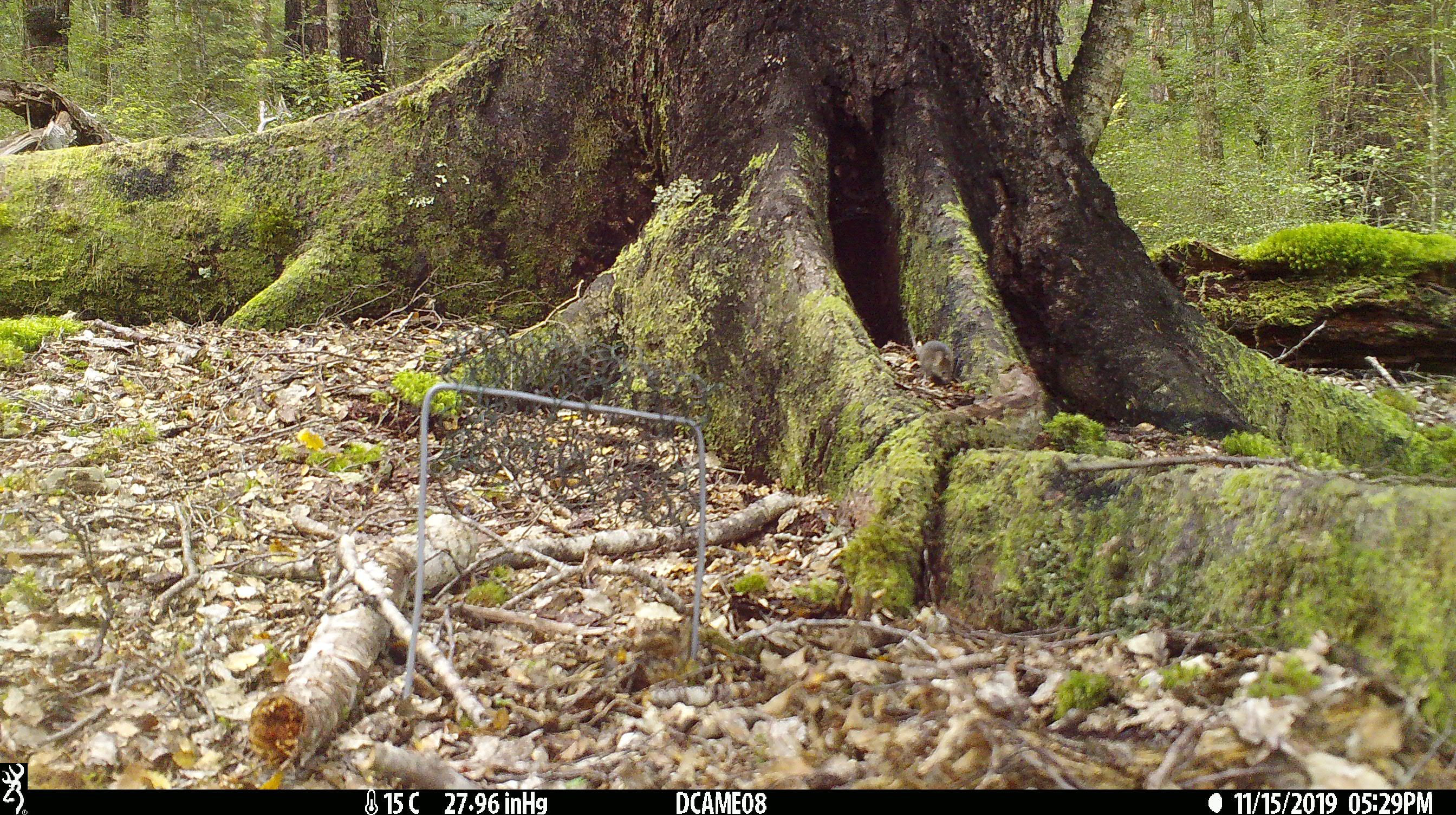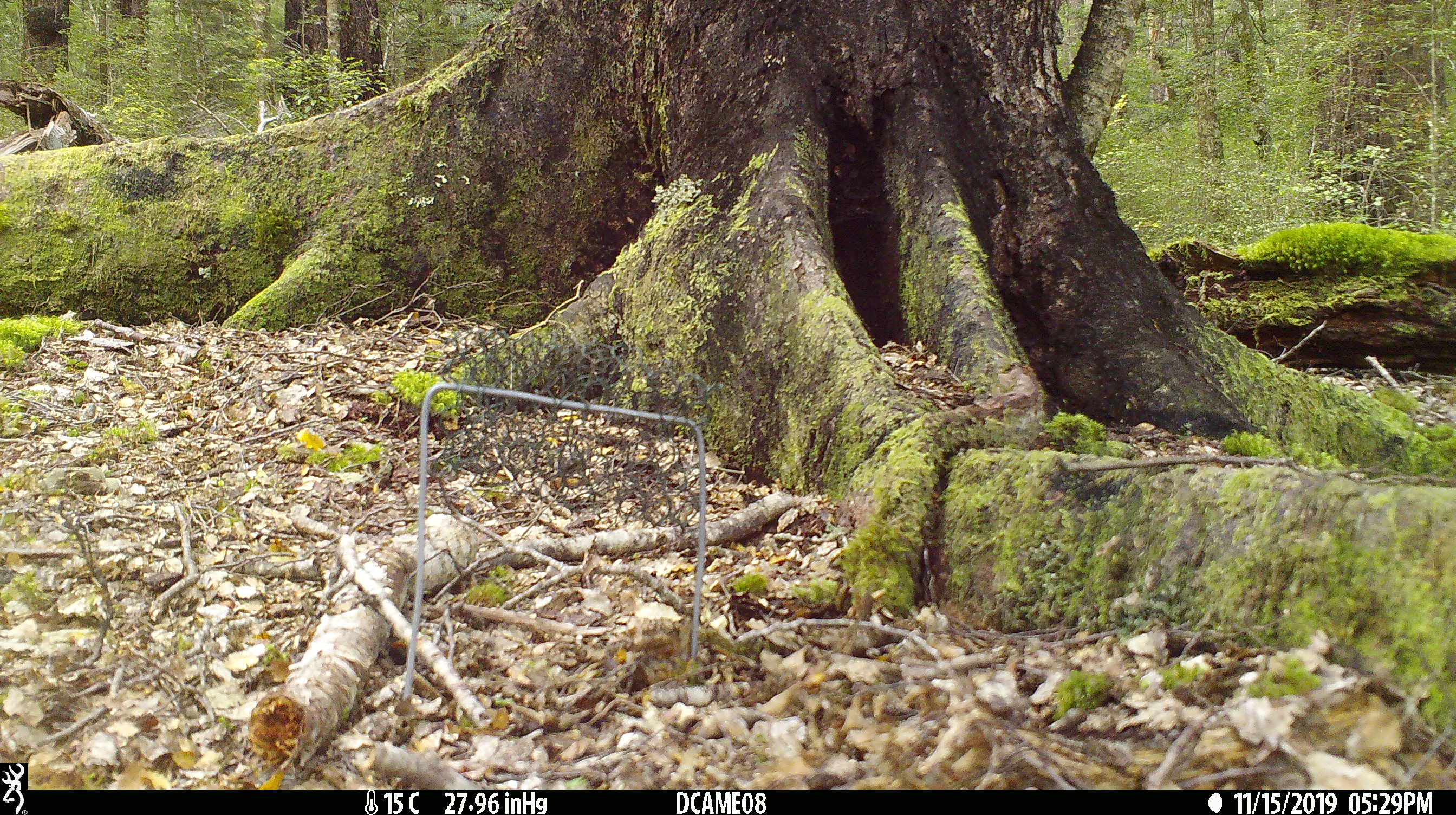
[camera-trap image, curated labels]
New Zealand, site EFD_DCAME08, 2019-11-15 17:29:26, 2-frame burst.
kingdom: Animalia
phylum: Chordata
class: Mammalia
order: Rodentia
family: Muridae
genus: Mus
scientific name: Mus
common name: mouse